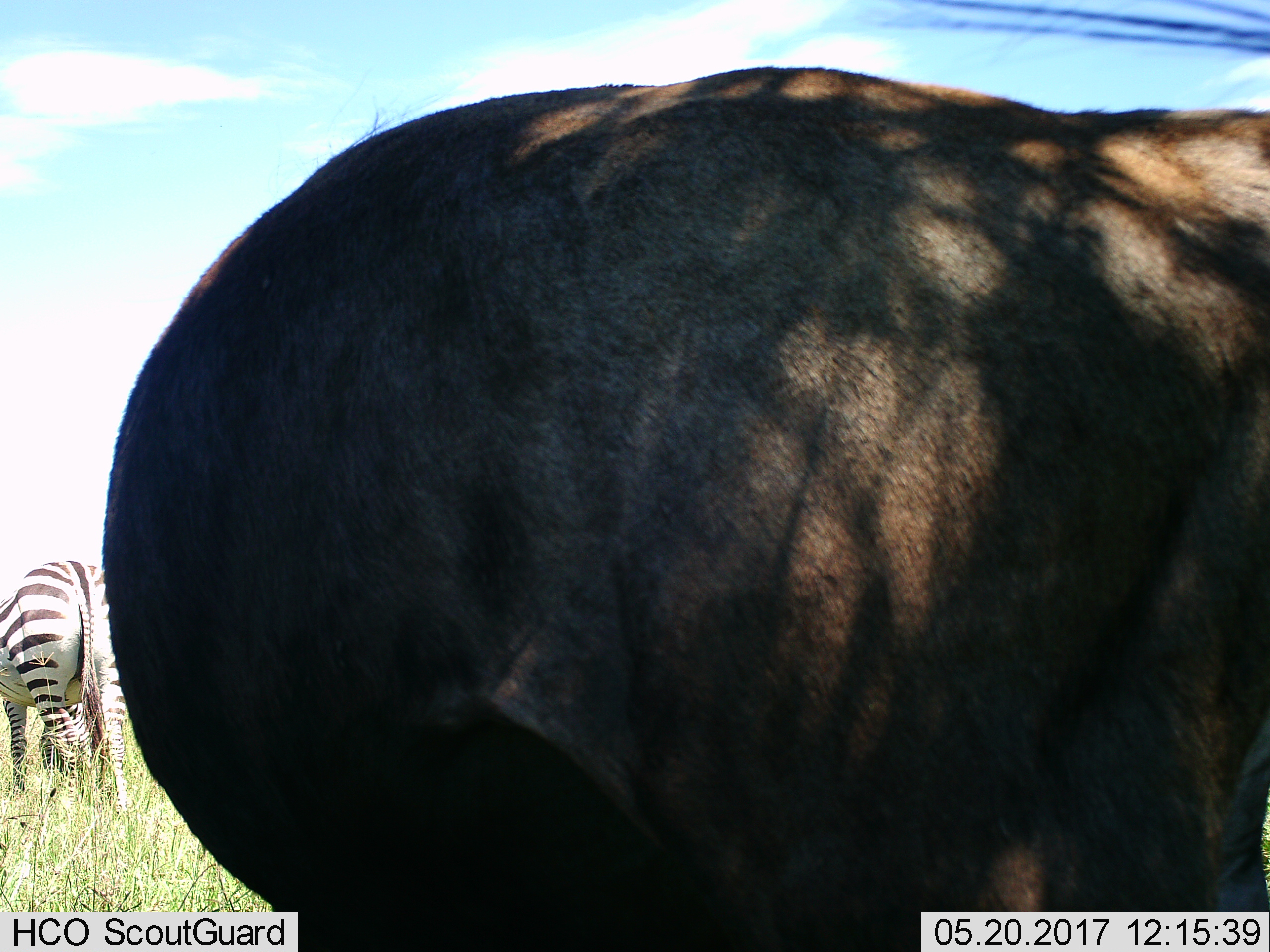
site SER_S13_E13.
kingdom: Animalia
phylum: Chordata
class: Mammalia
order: Artiodactyla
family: Bovidae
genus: Connochaetes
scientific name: Connochaetes taurinus taurinus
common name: blue wildebeest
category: wildebeestblue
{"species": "wildebeestblue (blue wildebeest) (Connochaetes taurinus taurinus)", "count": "1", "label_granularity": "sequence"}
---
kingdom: Animalia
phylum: Chordata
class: Mammalia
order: Perissodactyla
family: Equidae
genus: Equus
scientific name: Equus quagga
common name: plains zebra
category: zebraplains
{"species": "zebraplains (plains zebra) (Equus quagga)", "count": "1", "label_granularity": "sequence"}